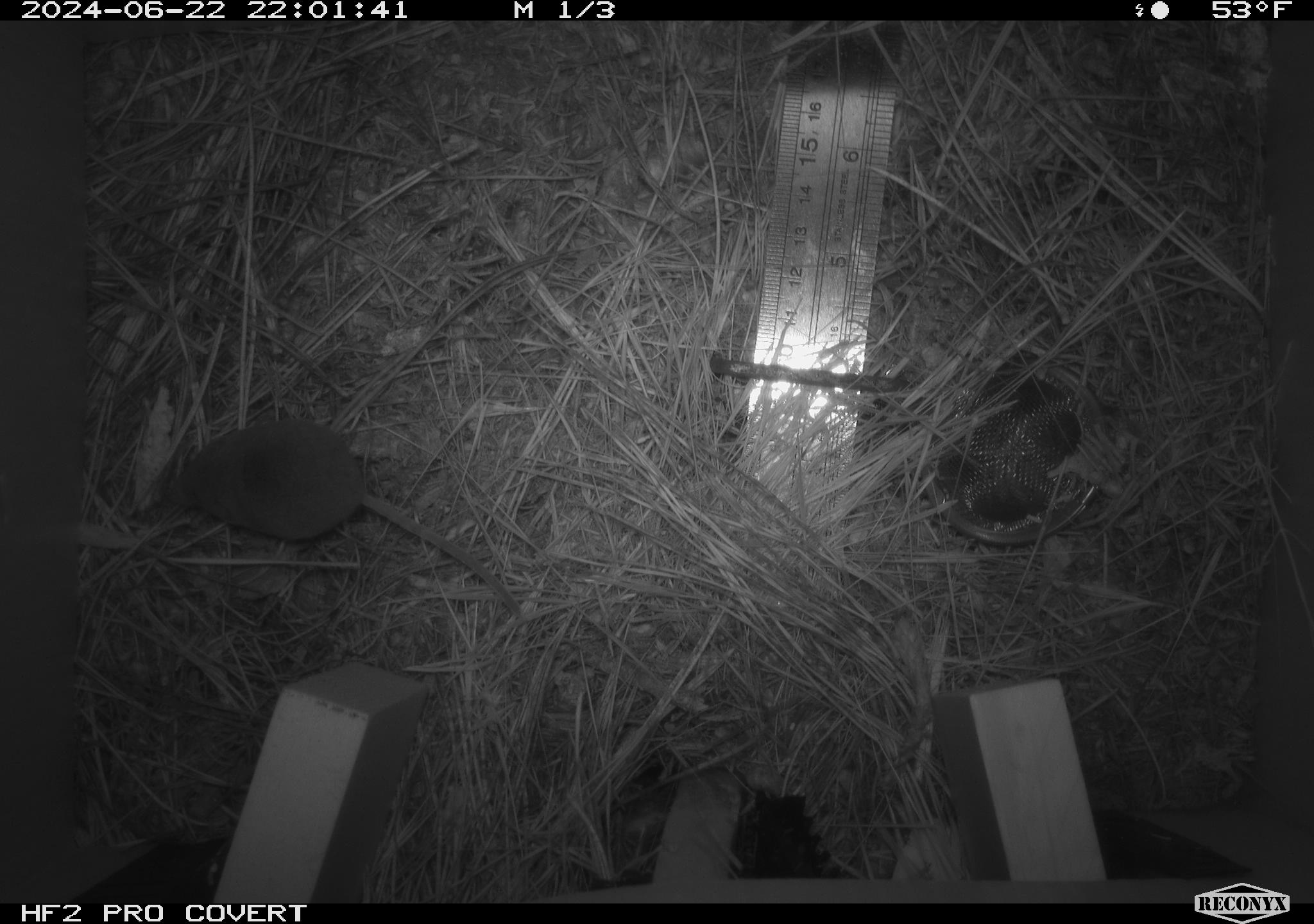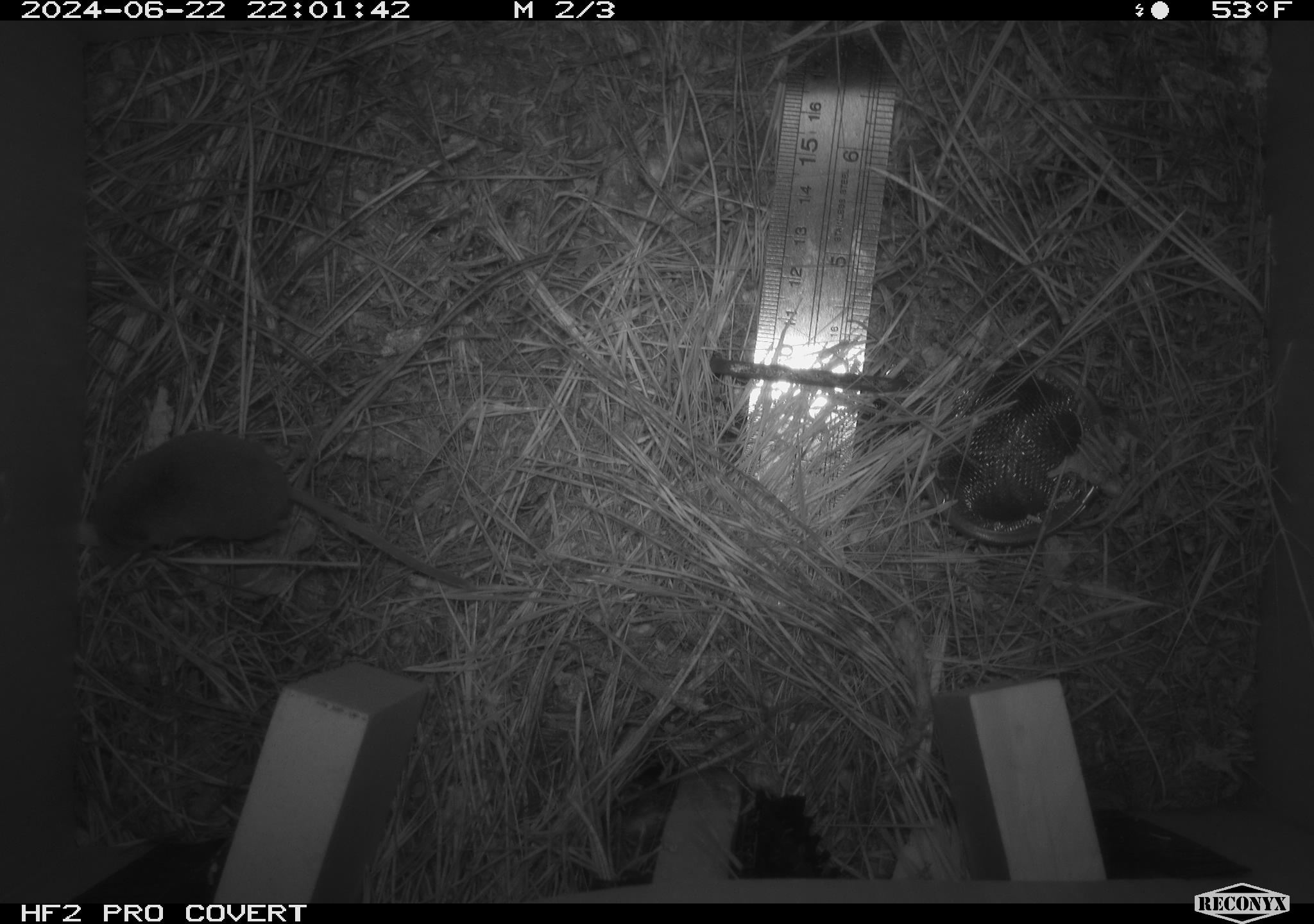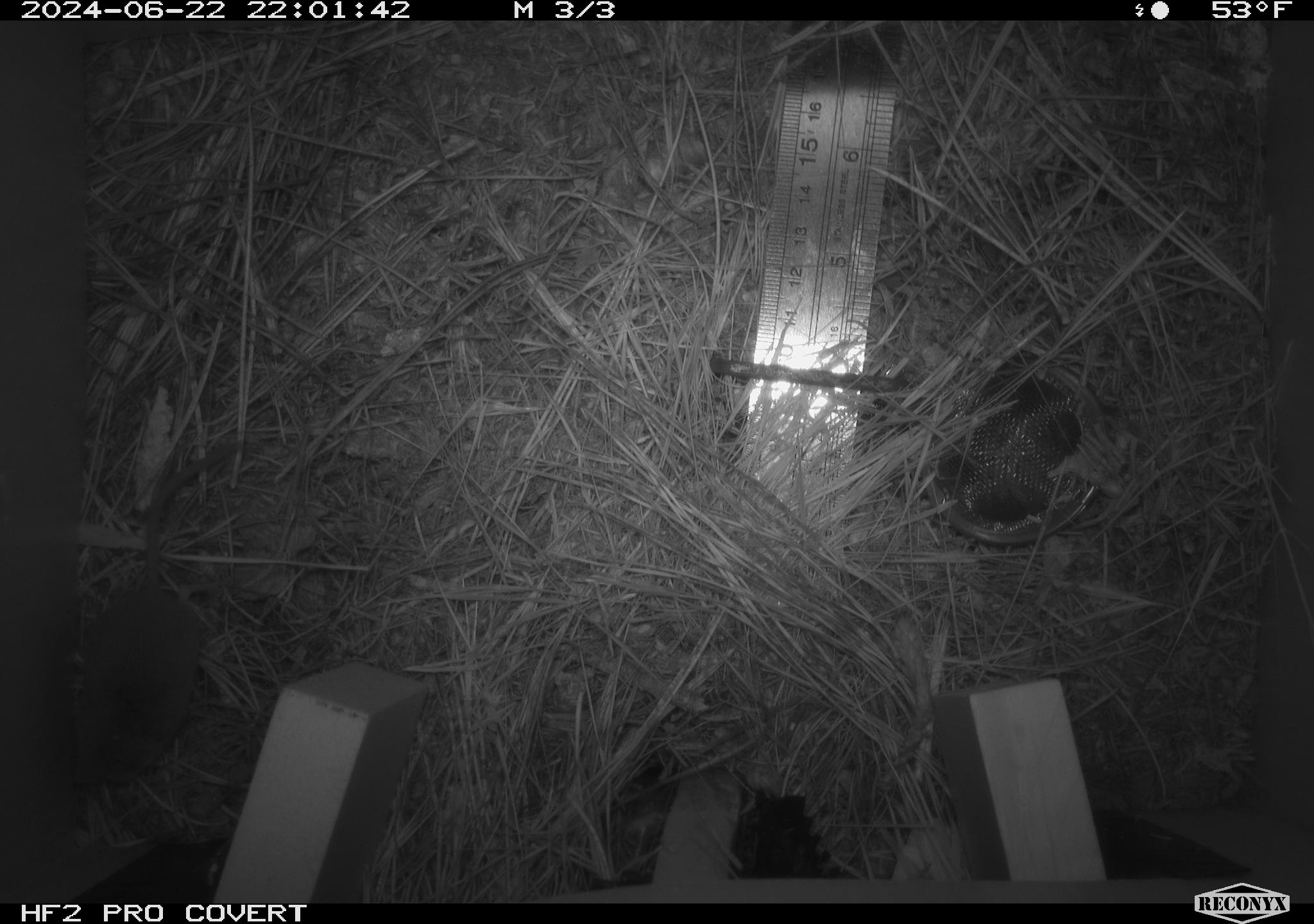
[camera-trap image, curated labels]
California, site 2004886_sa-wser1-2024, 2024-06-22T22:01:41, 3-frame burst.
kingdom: Animalia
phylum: Chordata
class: Mammalia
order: Eulipotyphla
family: Soricidae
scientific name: Soricidae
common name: shrews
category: soricidae family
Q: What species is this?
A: Soricidae family (shrews) (Soricidae).